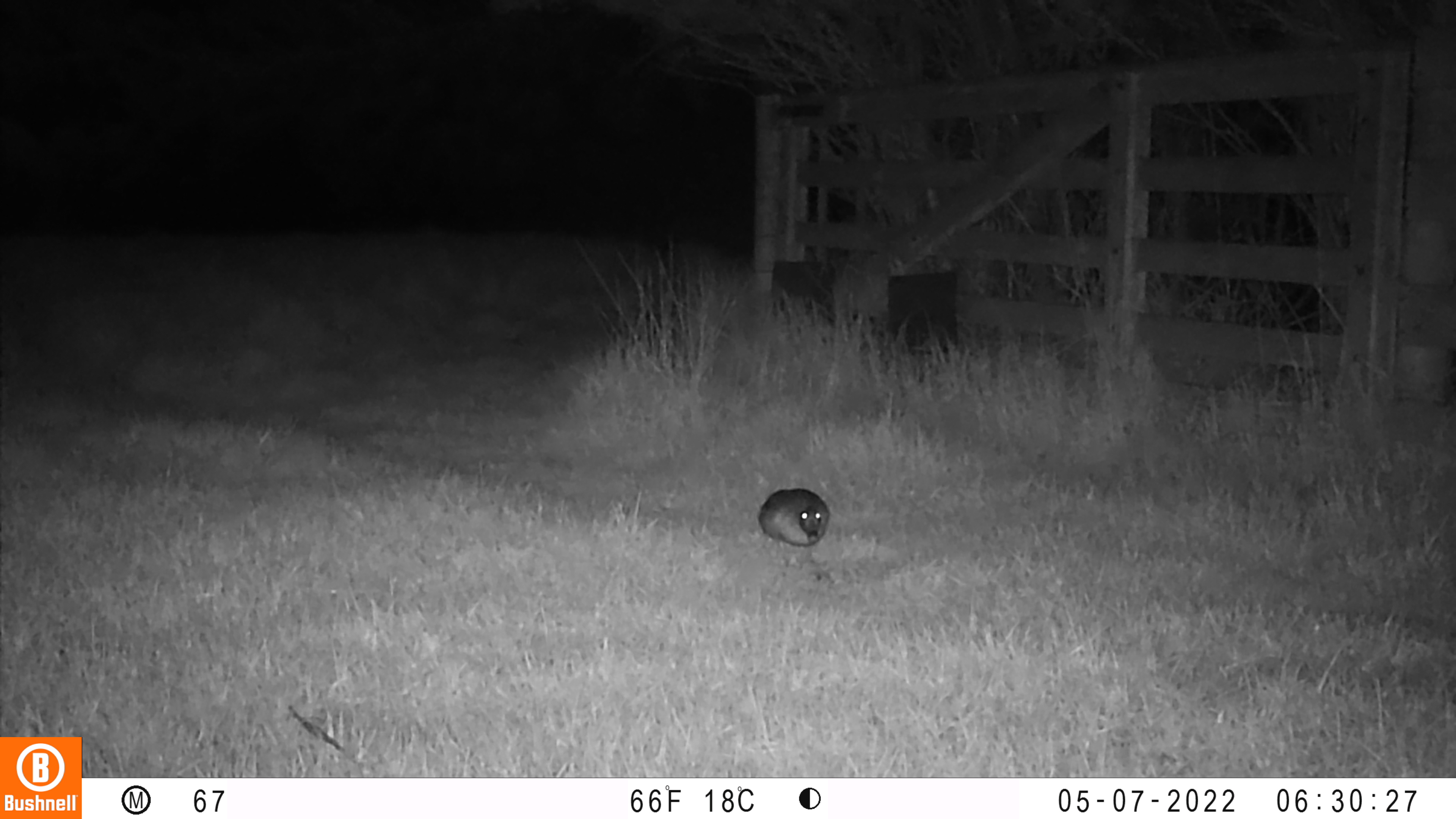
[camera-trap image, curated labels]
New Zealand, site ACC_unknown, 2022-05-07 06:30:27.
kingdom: Animalia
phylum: Chordata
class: Aves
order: Anseriformes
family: Anatidae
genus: Anas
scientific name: Anas chlorotis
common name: brown teal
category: pateke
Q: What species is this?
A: Pateke (brown teal) (Anas chlorotis).